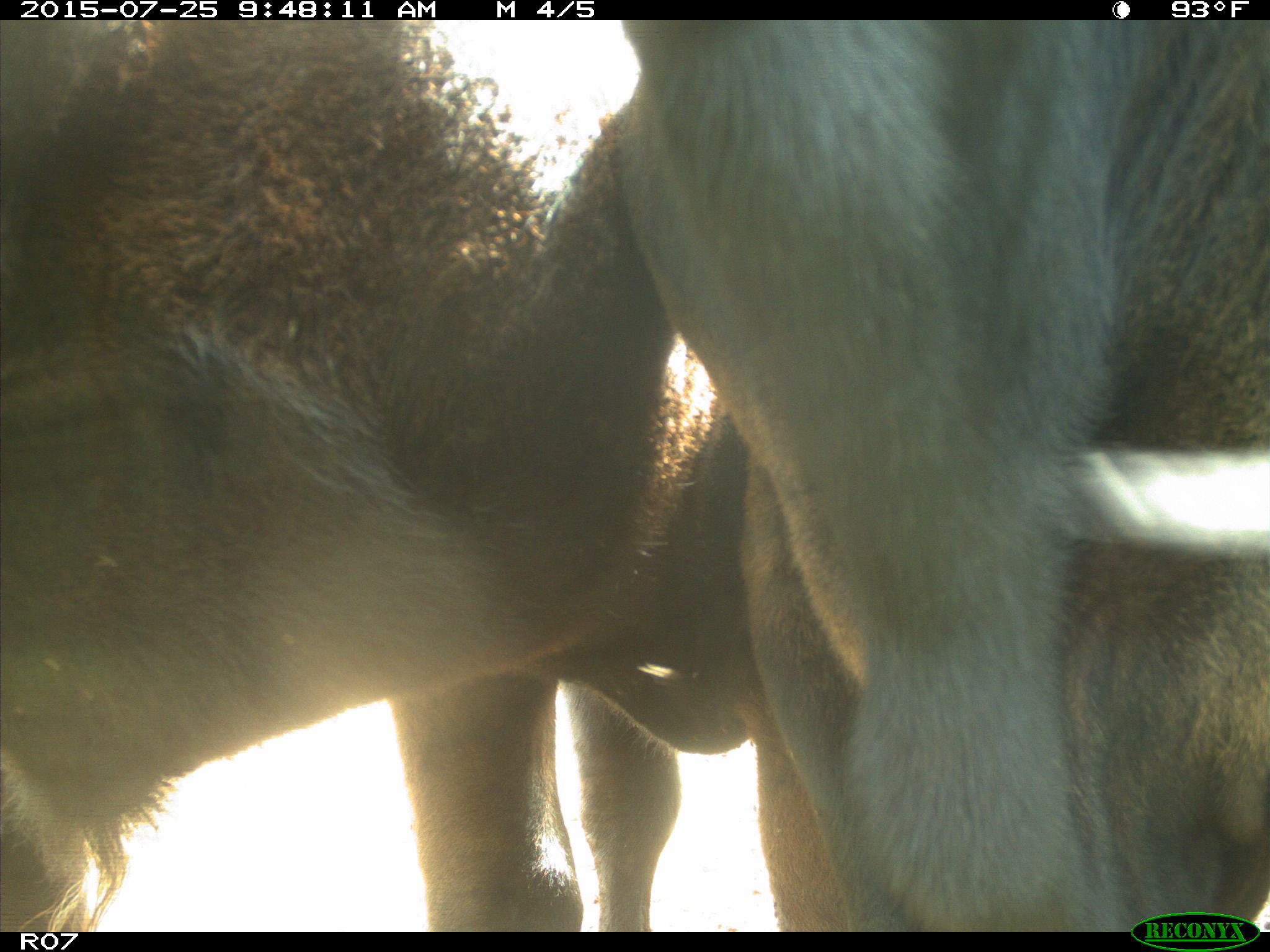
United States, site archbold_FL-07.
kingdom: Animalia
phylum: Chordata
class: Mammalia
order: Artiodactyla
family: Bovidae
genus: Bos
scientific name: Bos taurus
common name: domestic cow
Bos taurus (domestic cow).